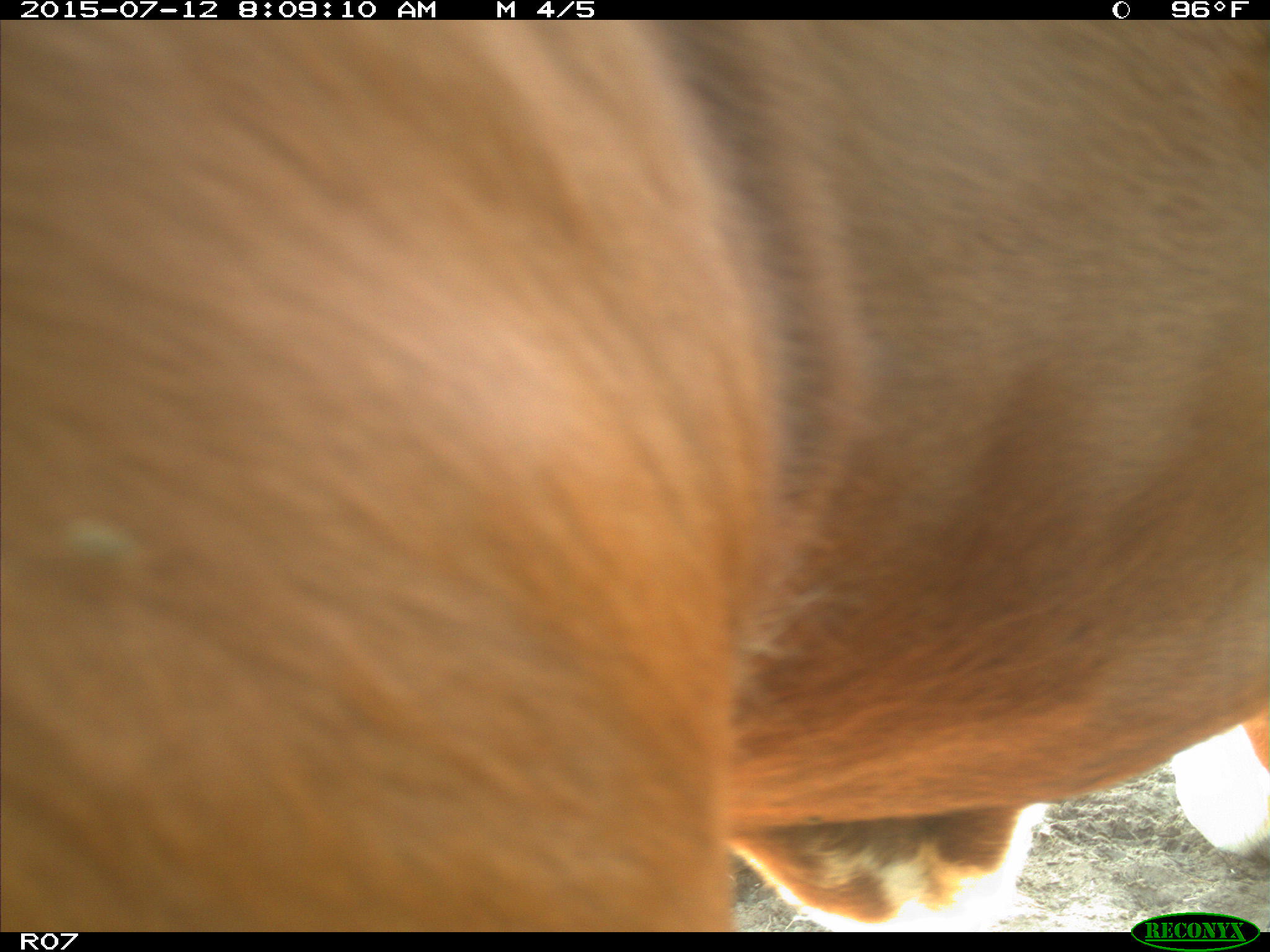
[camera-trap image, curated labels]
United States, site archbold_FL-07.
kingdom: Animalia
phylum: Chordata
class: Mammalia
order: Artiodactyla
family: Bovidae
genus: Bos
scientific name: Bos taurus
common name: domestic cow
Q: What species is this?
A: Bos taurus (domestic cow).